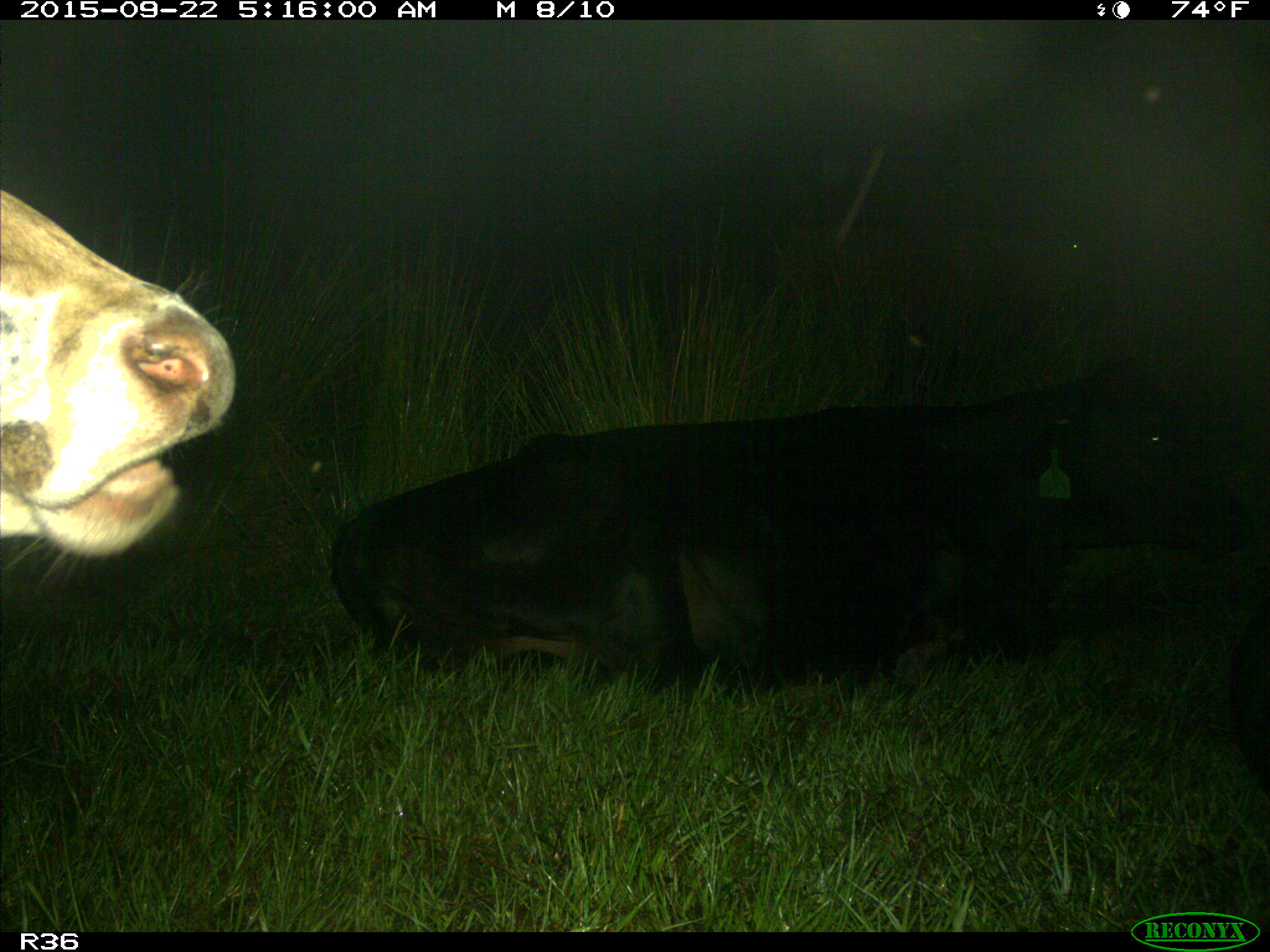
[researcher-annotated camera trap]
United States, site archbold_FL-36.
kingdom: Animalia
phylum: Chordata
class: Mammalia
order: Artiodactyla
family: Bovidae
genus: Bos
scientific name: Bos taurus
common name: domestic cow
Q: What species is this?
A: Bos taurus (domestic cow).